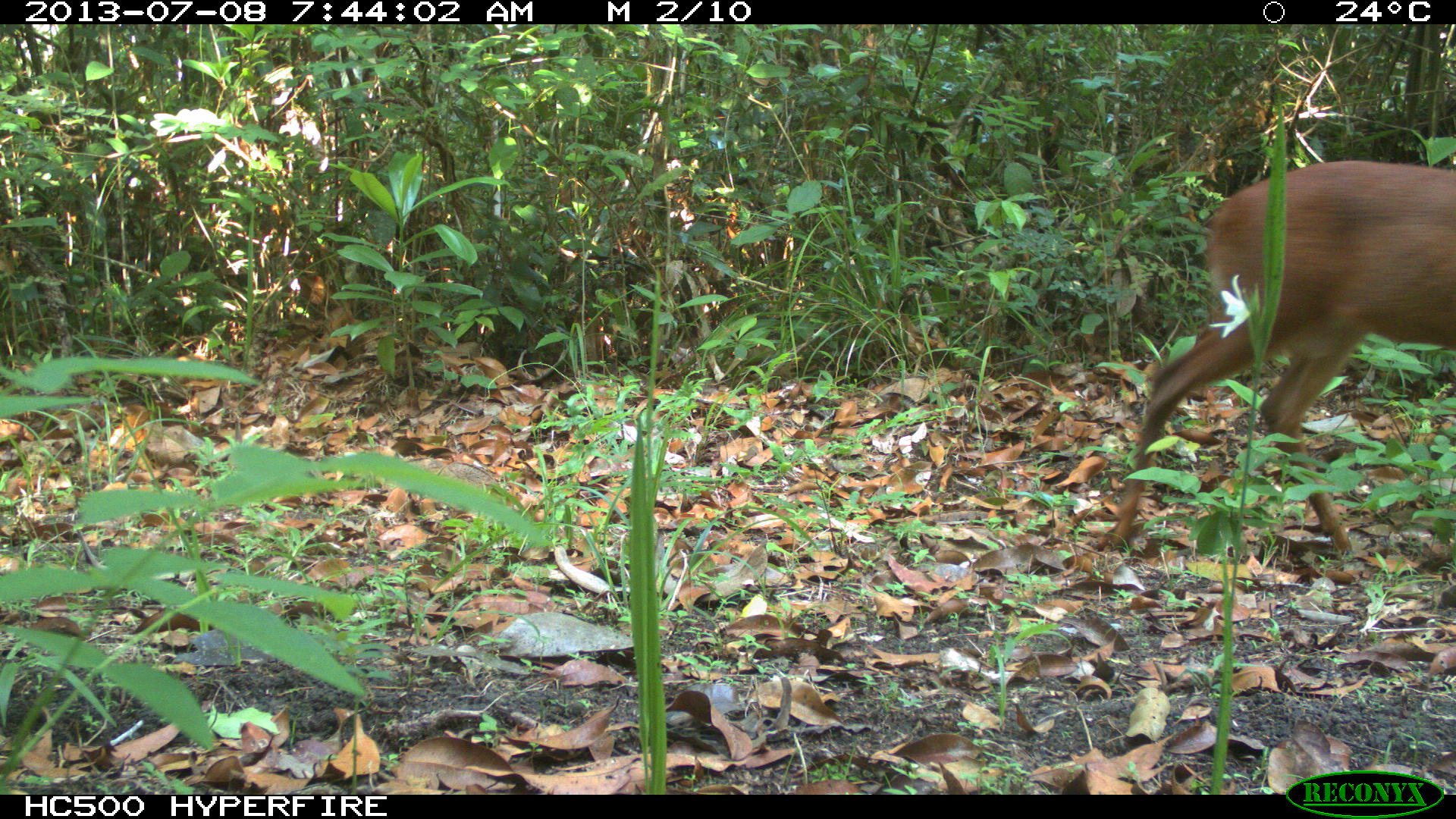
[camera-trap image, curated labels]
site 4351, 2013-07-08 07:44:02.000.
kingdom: Animalia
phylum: Chordata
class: Mammalia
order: Artiodactyla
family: Cervidae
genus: Mazama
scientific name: Mazama temama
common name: central american red brocket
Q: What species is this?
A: Mazama temama (central american red brocket).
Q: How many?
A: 1.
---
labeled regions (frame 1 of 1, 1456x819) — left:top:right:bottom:
mazama temama: 1096:157:1453:554